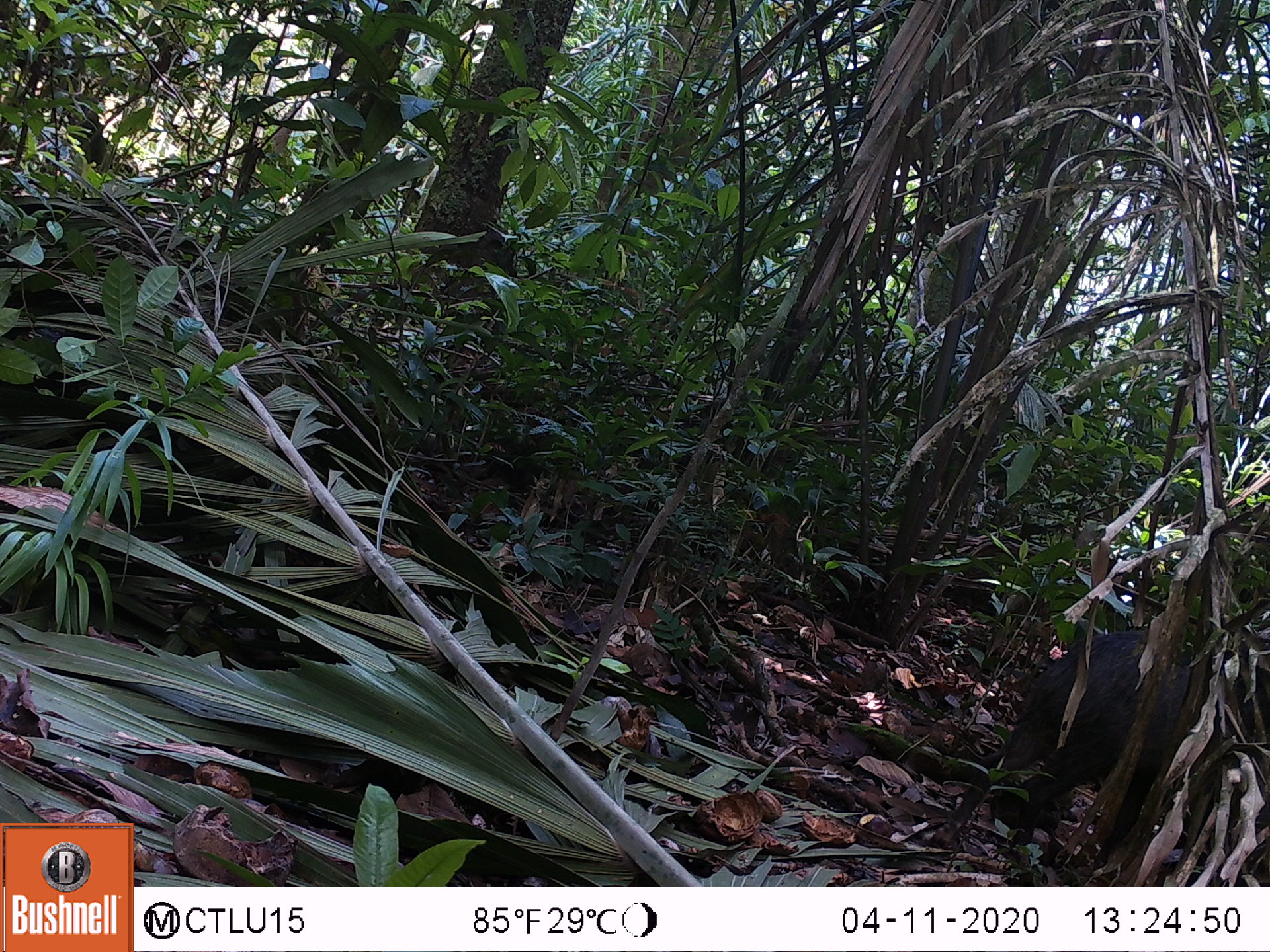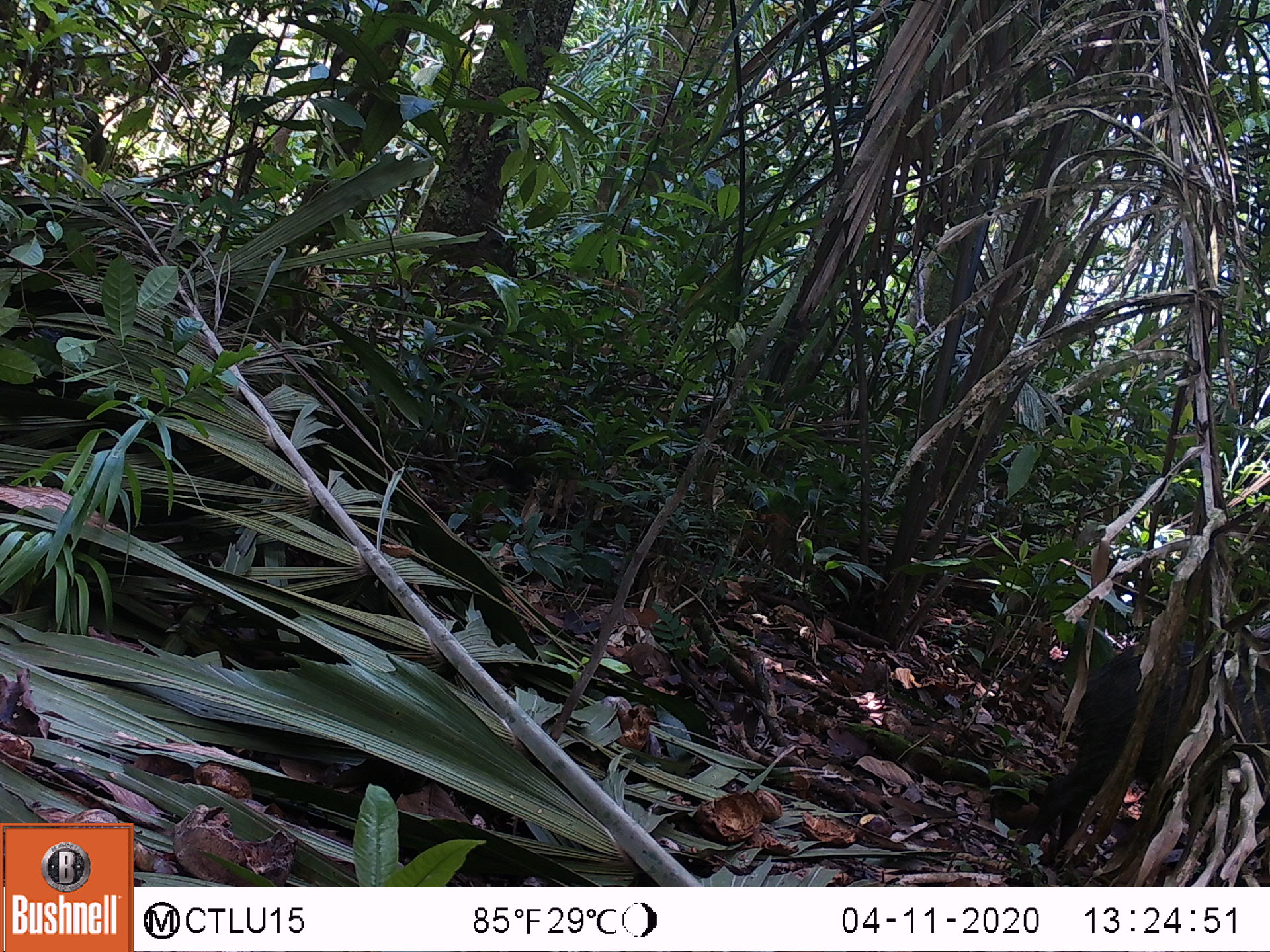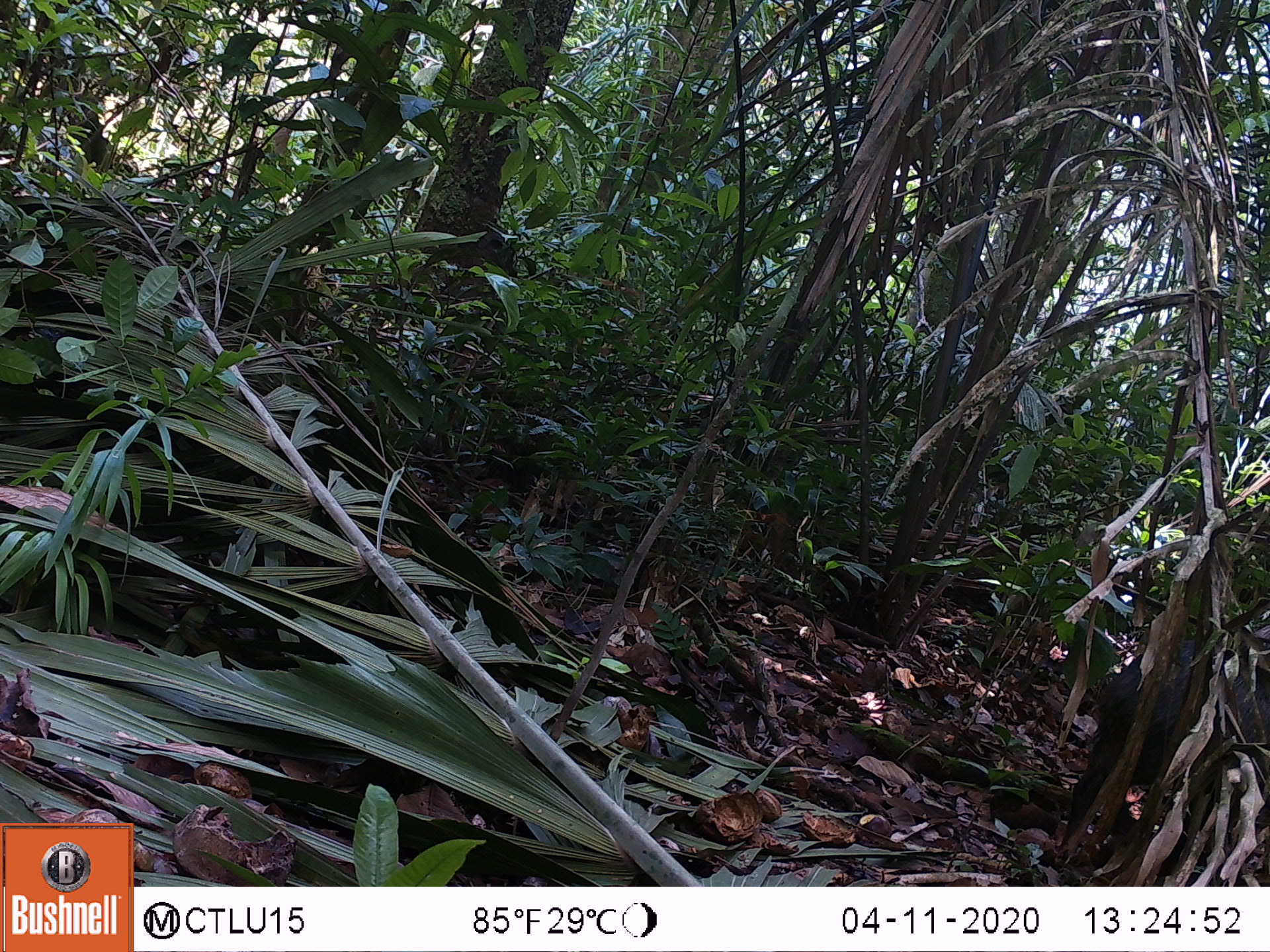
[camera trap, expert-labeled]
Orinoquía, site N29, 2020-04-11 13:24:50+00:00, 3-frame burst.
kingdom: Animalia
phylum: Chordata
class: Mammalia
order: Artiodactyla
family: Tayassuidae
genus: Tayassu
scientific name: Tayassu pecari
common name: white-lipped peccary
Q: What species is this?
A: White-lipped peccary (Tayassu pecari).